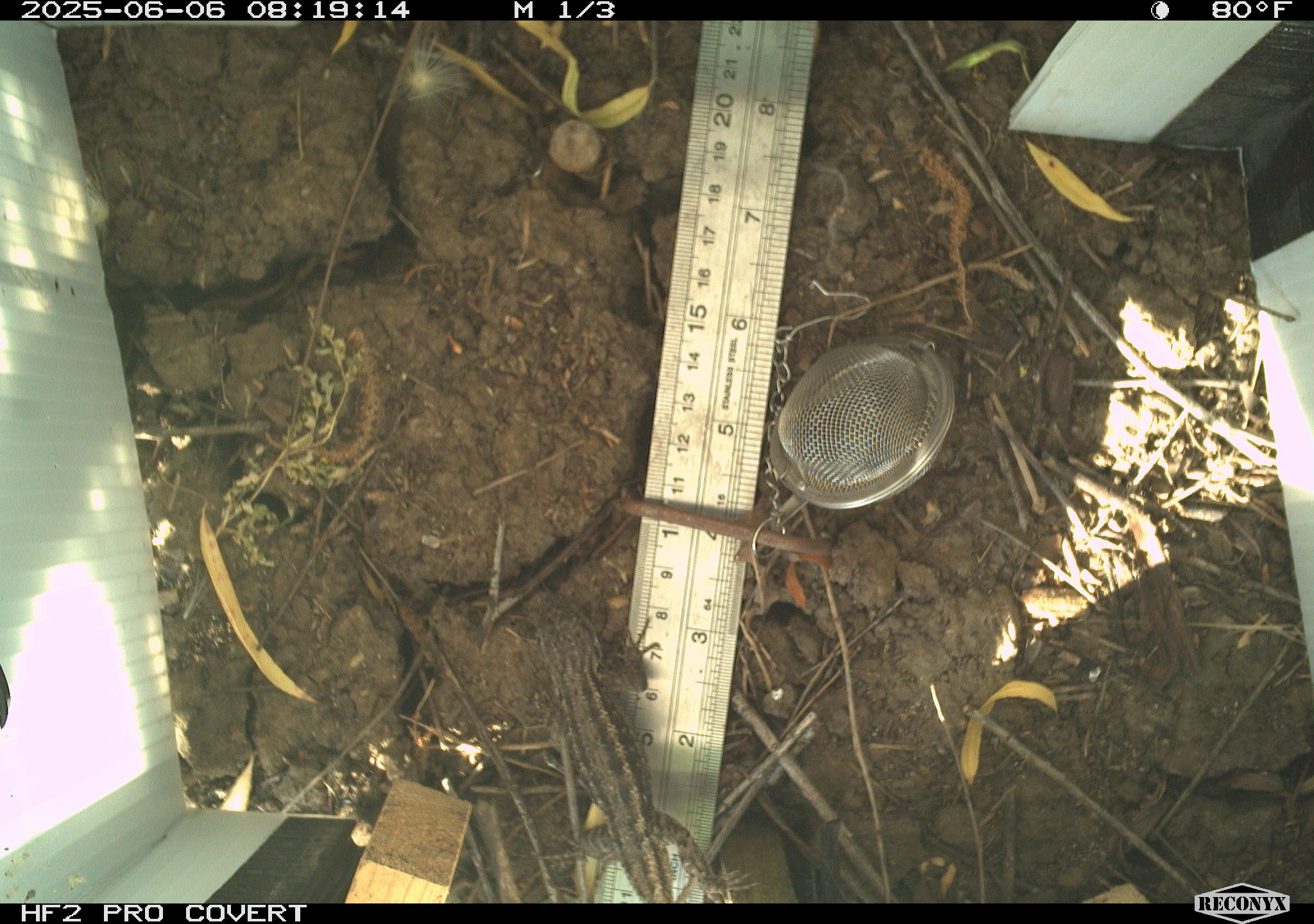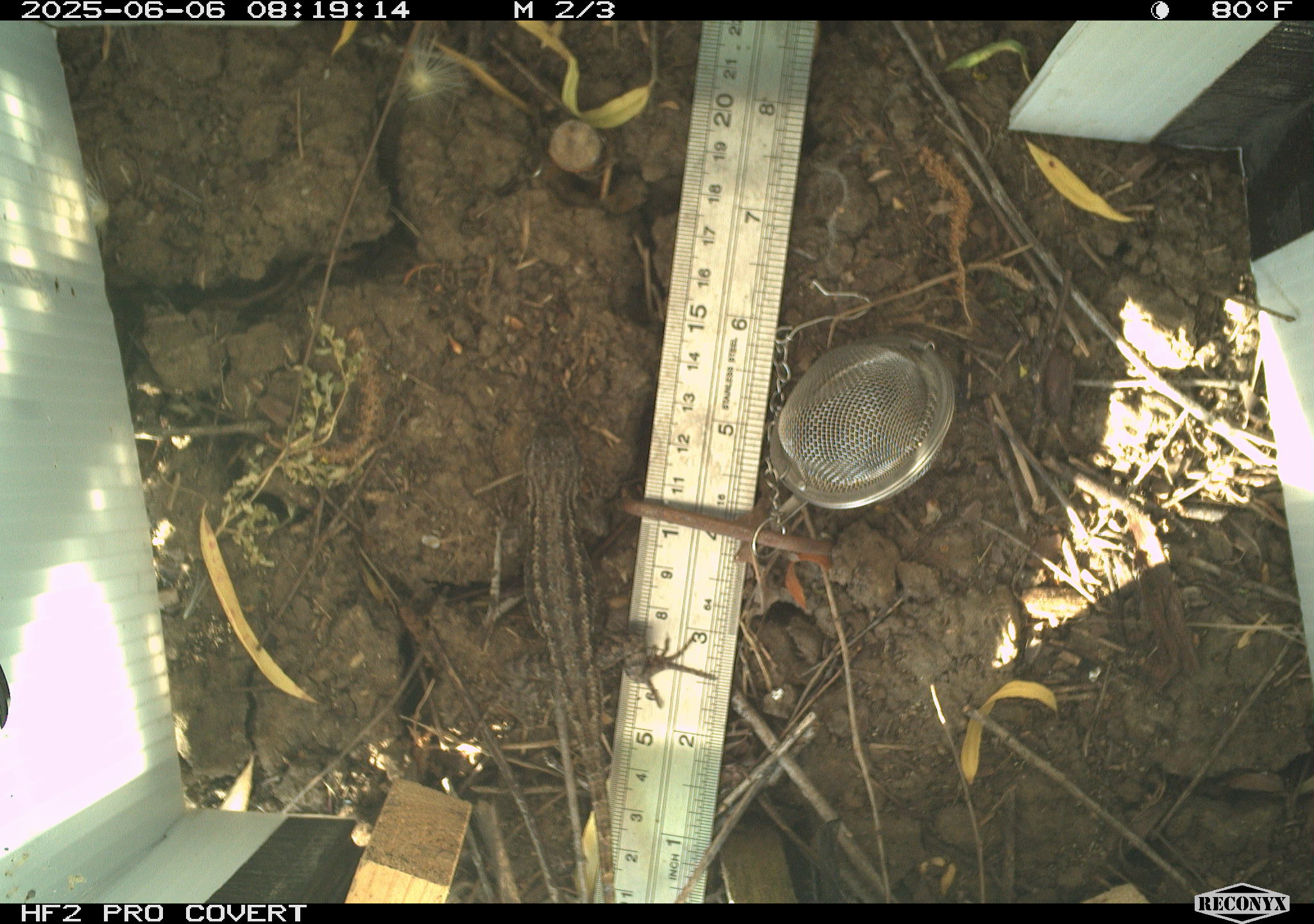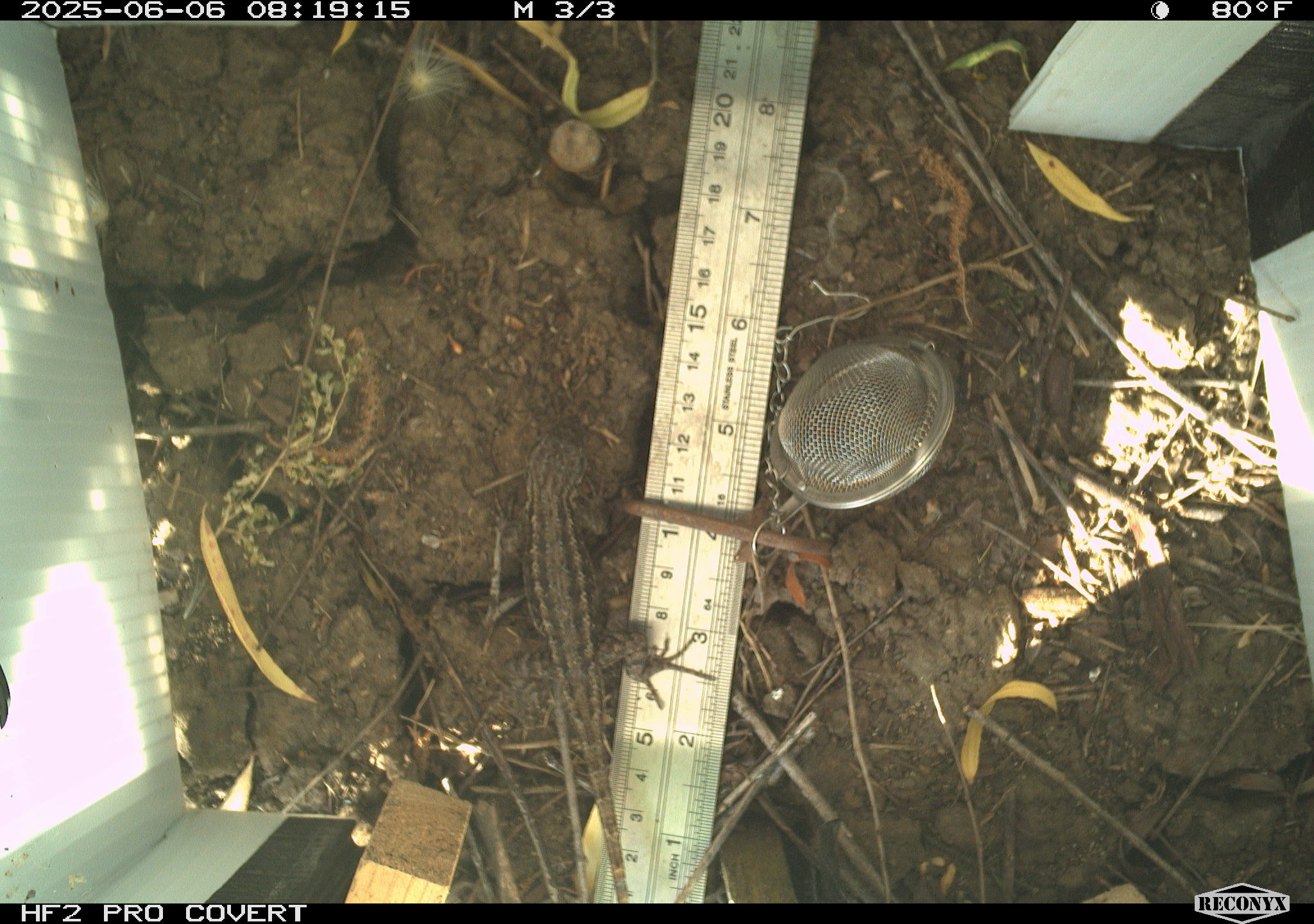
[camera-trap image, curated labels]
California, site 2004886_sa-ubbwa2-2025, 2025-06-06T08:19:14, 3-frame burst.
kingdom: Animalia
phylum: Chordata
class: Reptilia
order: Squamata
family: Phrynosomatidae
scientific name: Phrynosomatidae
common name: north american spiny lizards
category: sceloporus/uta species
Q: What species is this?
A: Sceloporus/uta species (north american spiny lizards) (Phrynosomatidae).